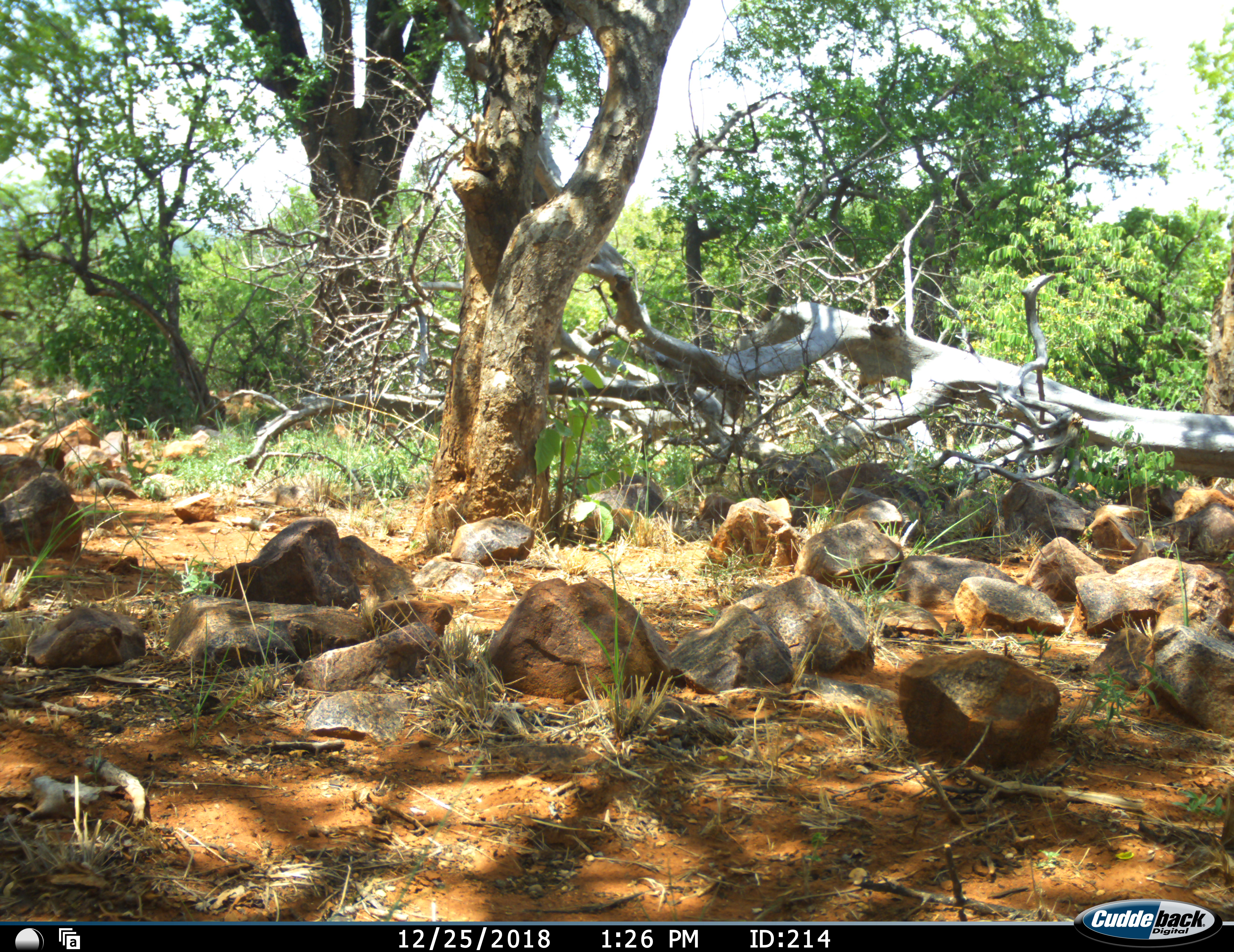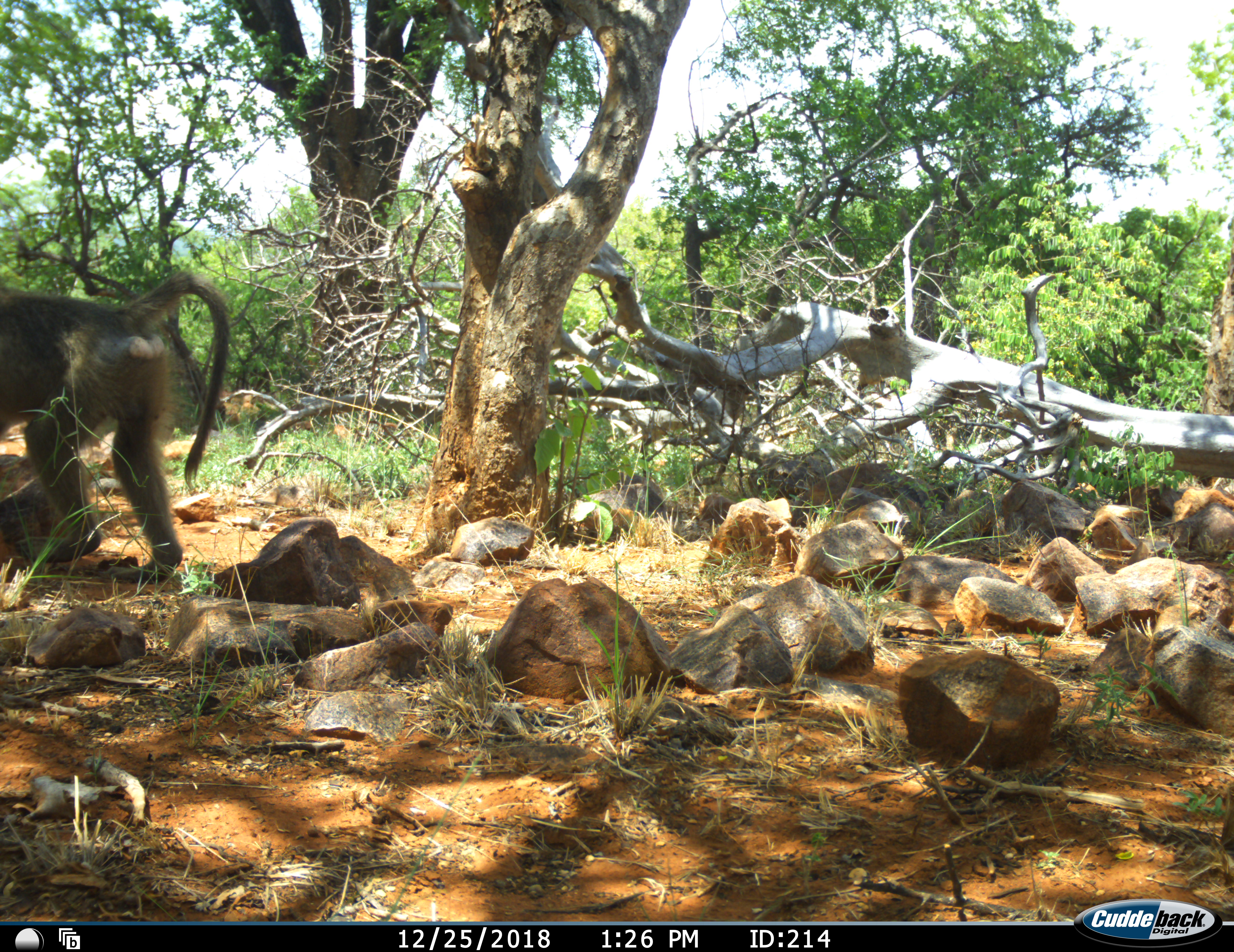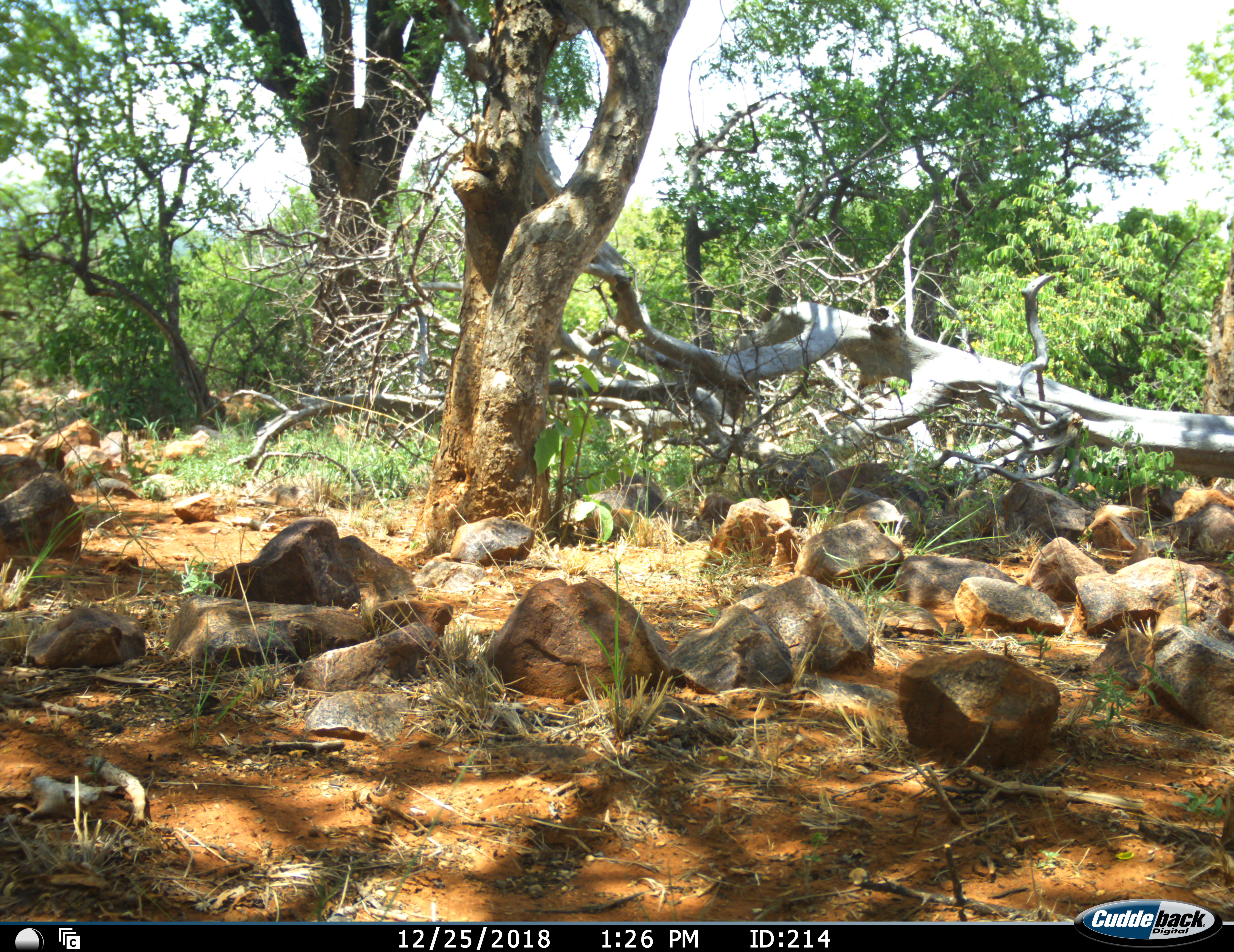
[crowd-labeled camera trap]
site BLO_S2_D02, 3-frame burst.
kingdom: Animalia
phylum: Chordata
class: Mammalia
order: Primates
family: Cercopithecidae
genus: Papio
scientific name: Papio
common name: baboon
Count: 1.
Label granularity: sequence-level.